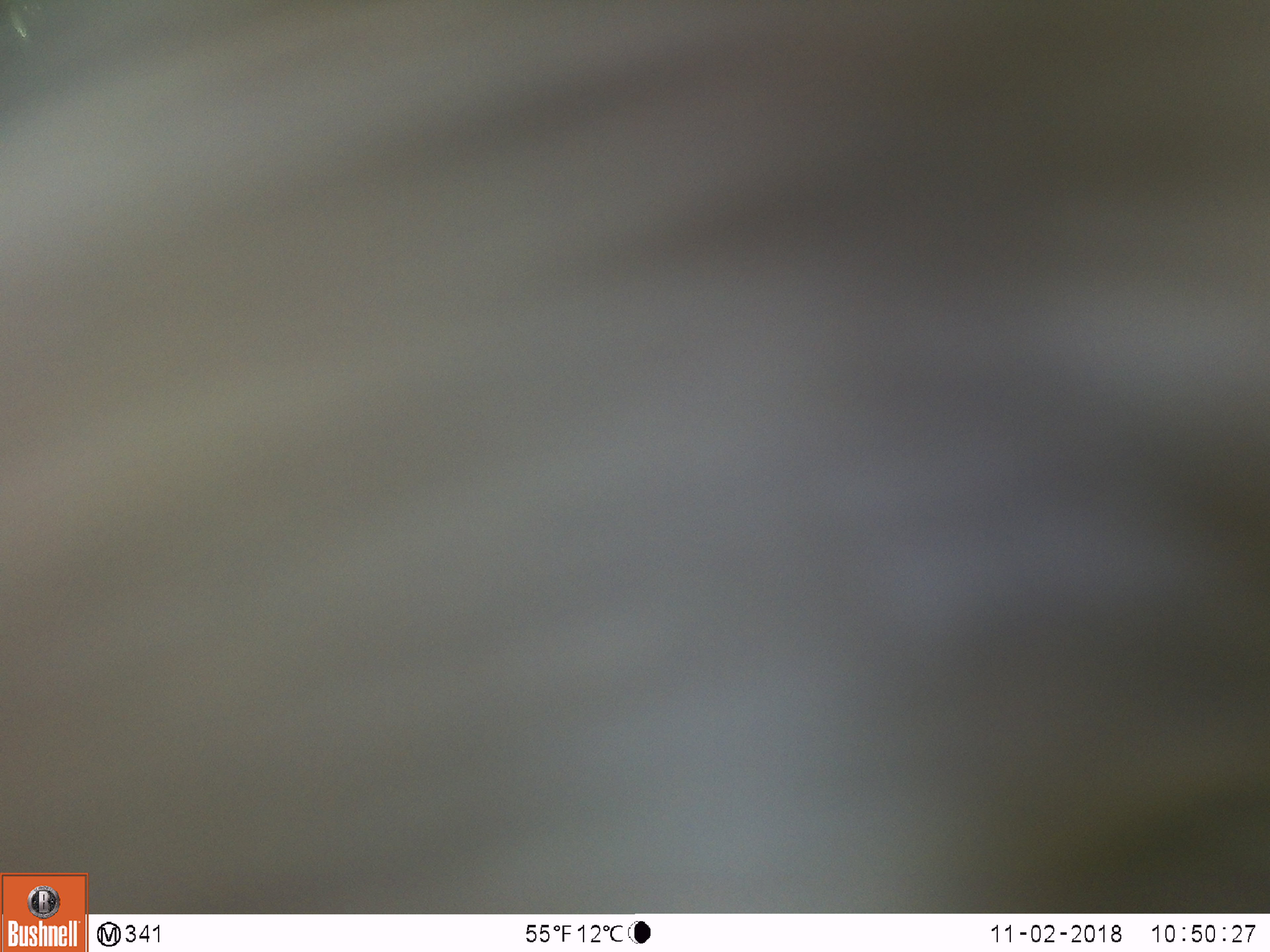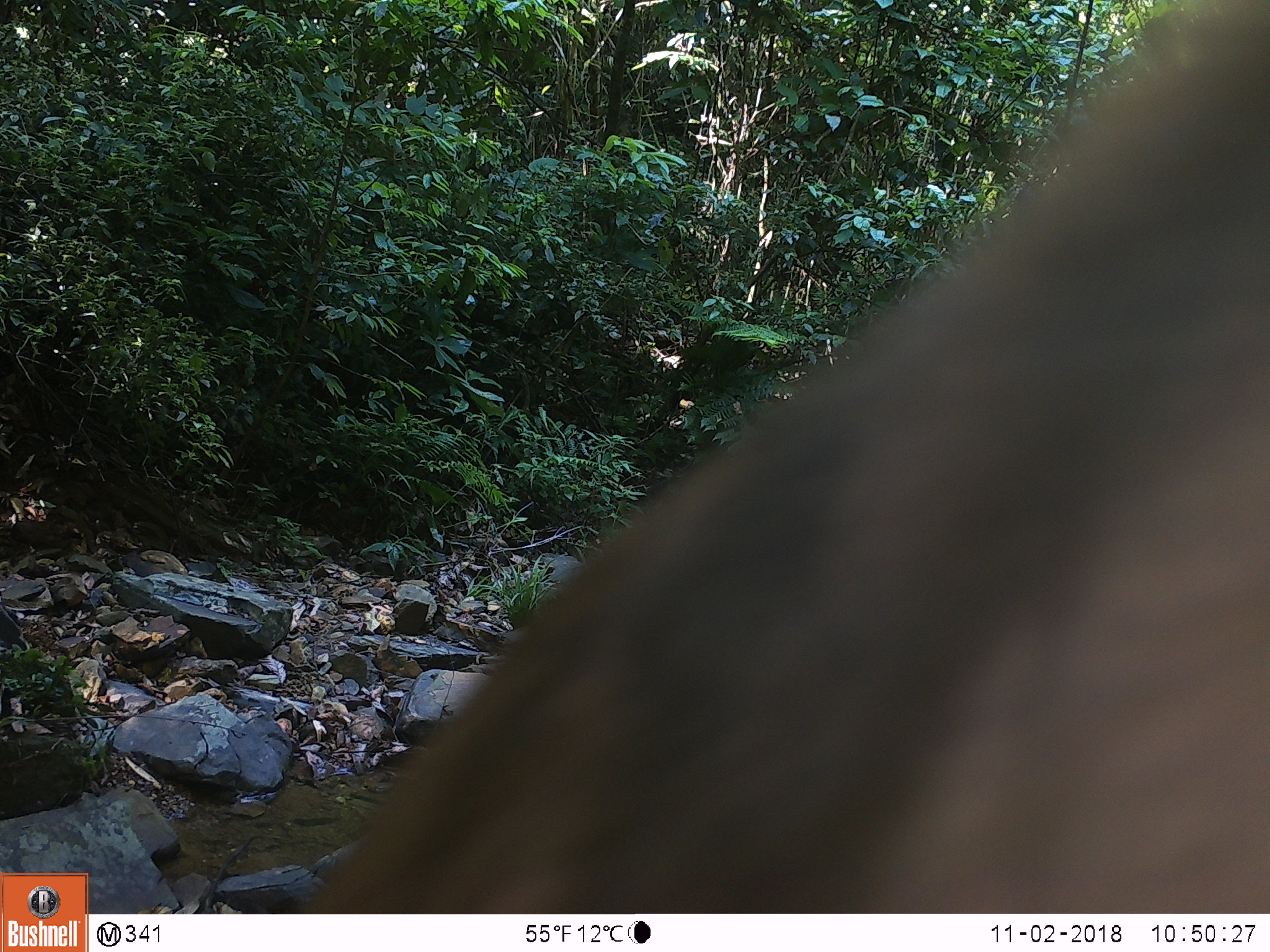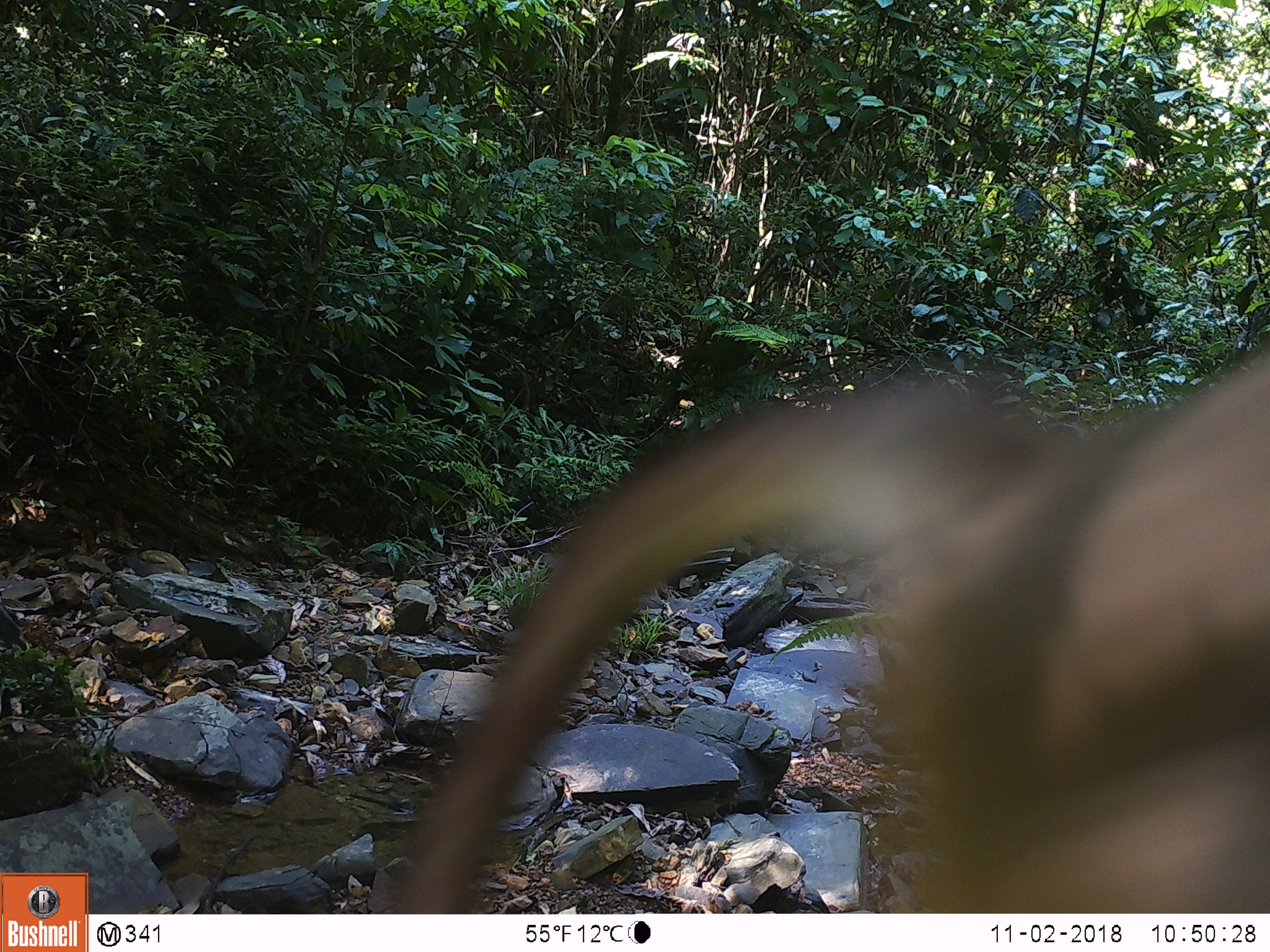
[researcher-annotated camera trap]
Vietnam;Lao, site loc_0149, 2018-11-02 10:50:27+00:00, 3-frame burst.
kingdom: Animalia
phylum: Chordata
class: Mammalia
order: Primates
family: Cercopithecidae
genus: Macaca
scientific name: Macaca nemestrina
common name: pig-tailed macaque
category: pig tailed macaque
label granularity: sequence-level